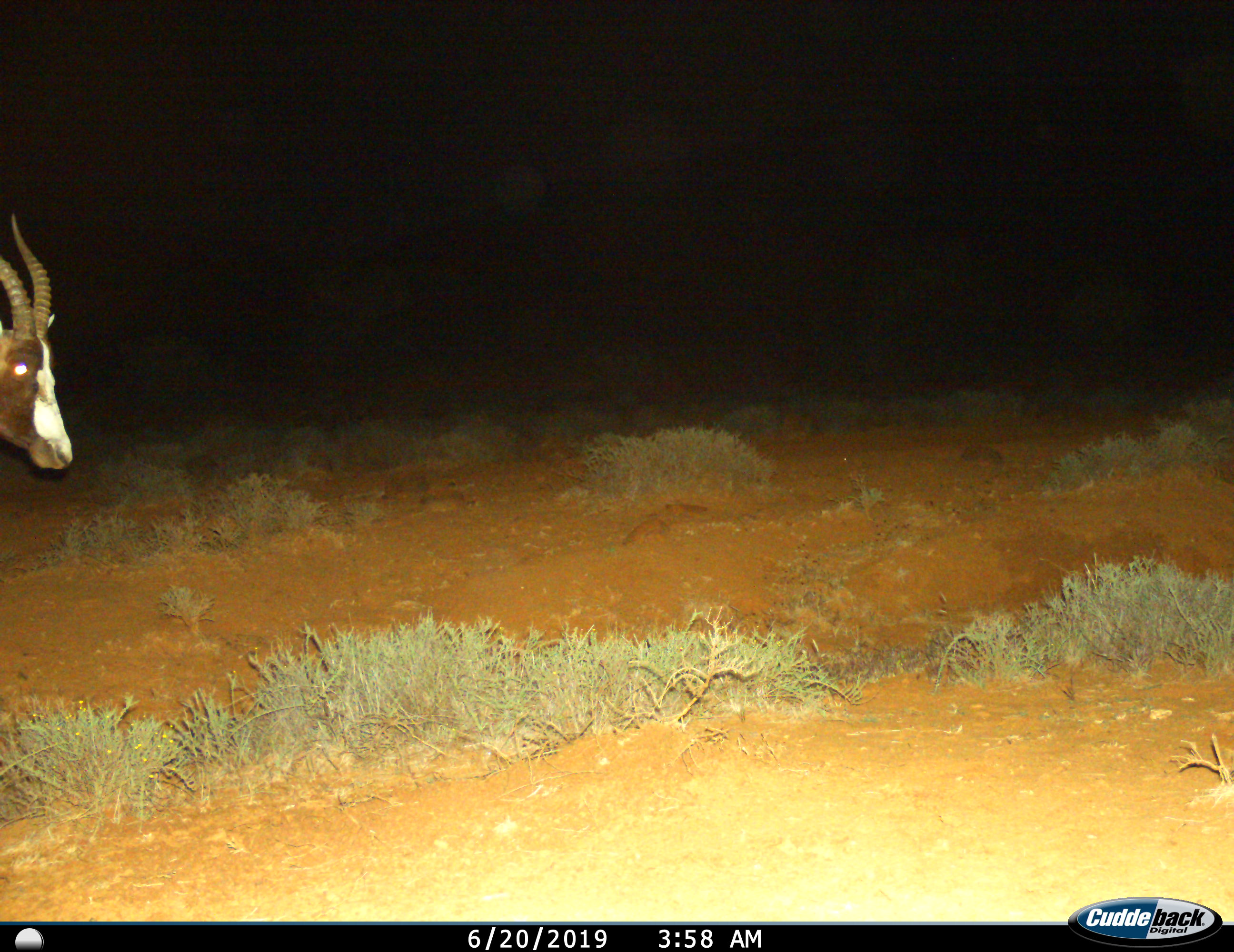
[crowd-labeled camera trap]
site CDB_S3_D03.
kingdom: Animalia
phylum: Chordata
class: Mammalia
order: Artiodactyla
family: Bovidae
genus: Damaliscus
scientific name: Damaliscus pygargus phillipsi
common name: blesbok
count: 1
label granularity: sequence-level